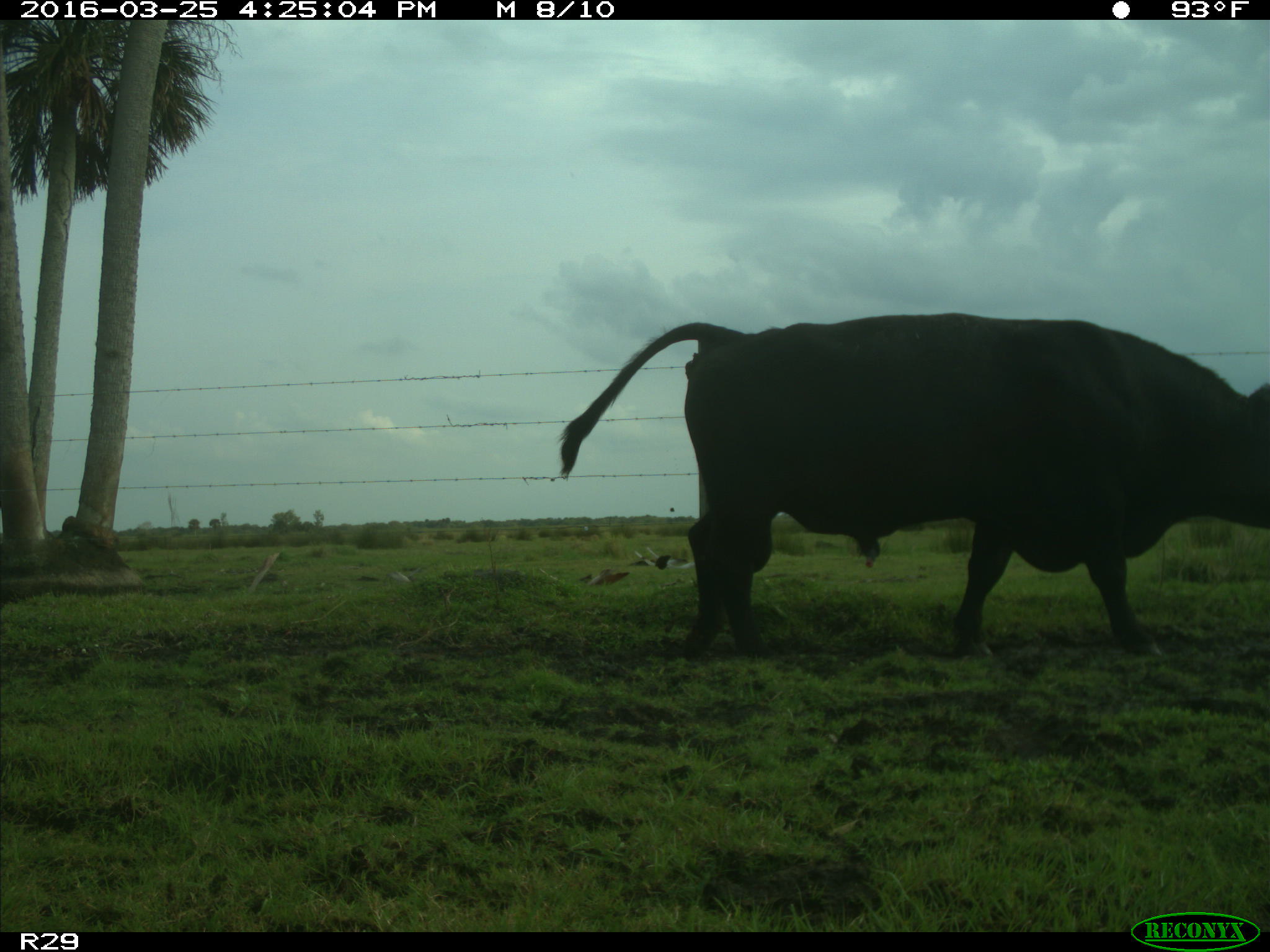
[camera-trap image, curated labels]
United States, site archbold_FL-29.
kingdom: Animalia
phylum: Chordata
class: Mammalia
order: Artiodactyla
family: Bovidae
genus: Bos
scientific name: Bos taurus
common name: domestic cow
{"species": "Bos taurus (domestic cow)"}